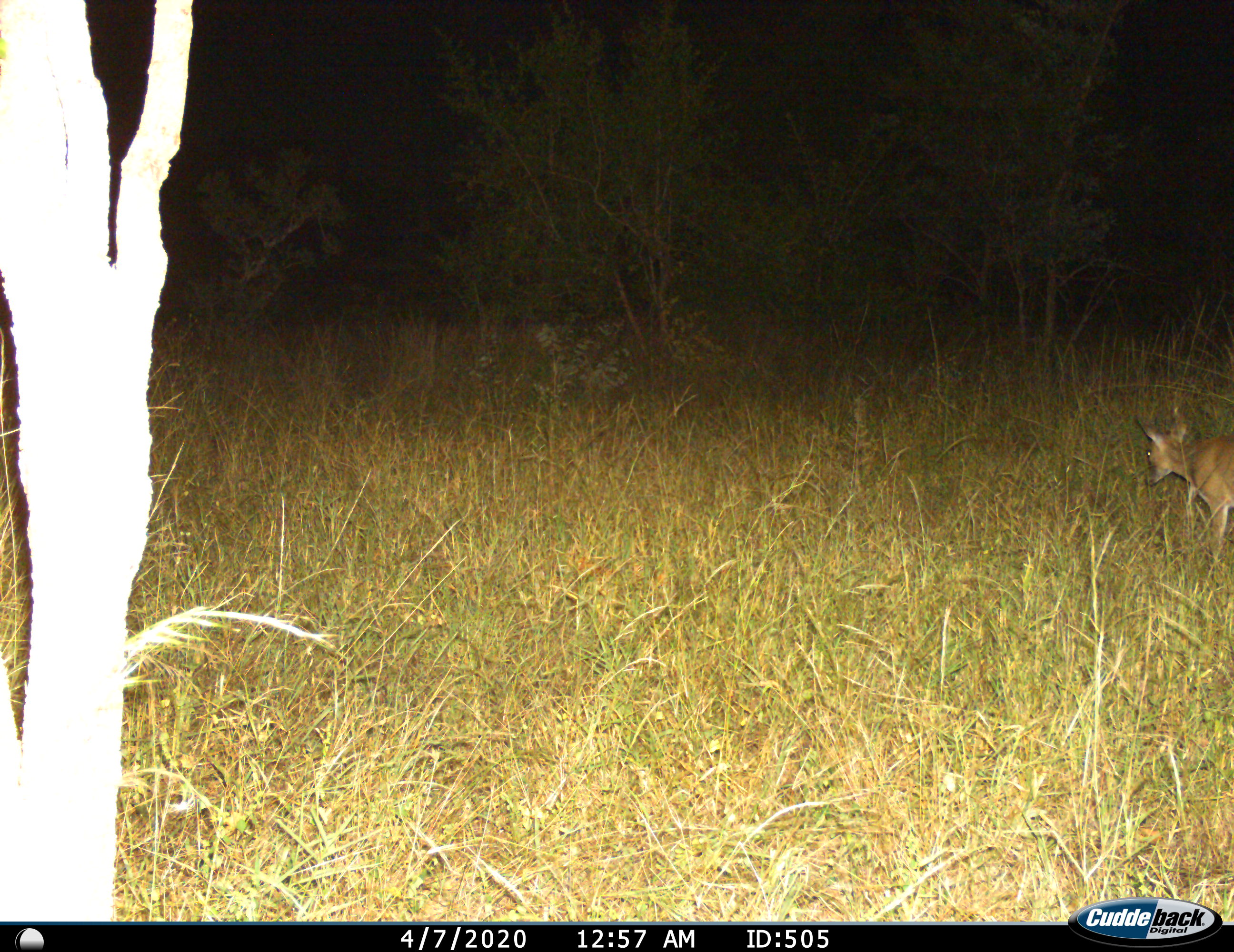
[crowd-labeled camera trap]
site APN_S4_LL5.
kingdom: Animalia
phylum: Chordata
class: Mammalia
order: Artiodactyla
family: Bovidae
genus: Sylvicapra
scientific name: Sylvicapra grimmia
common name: common duiker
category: duikercommongrey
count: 1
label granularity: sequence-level